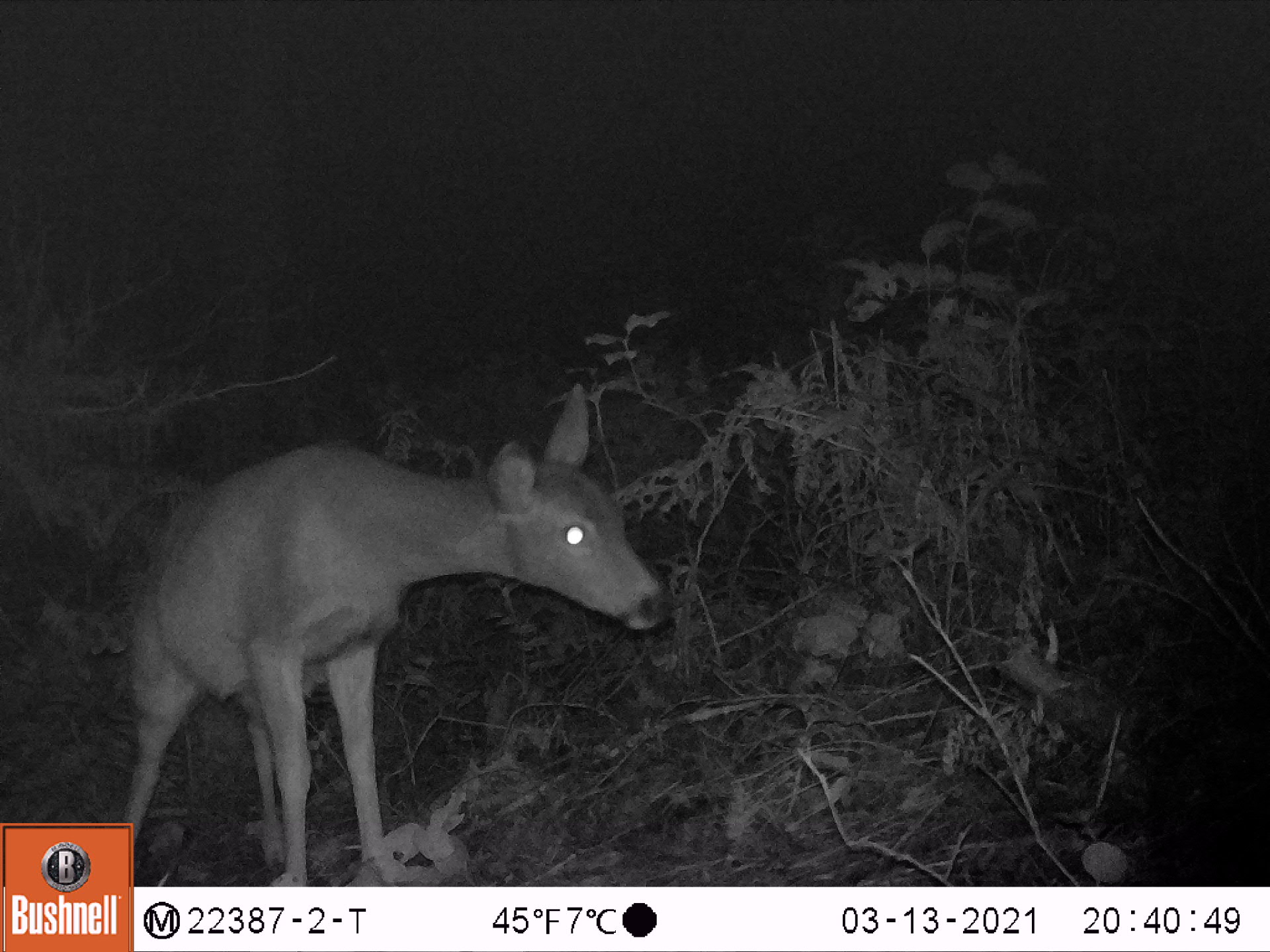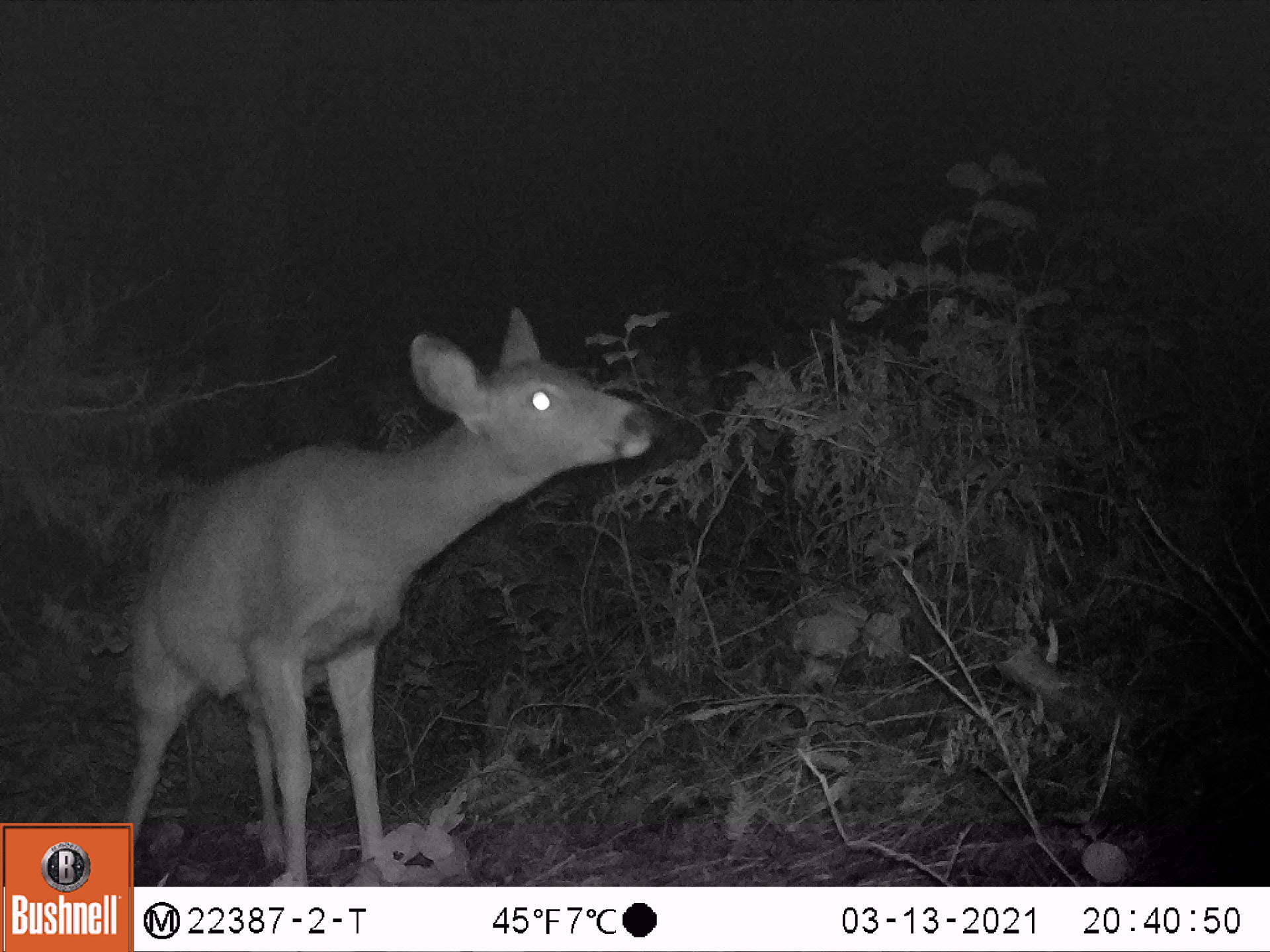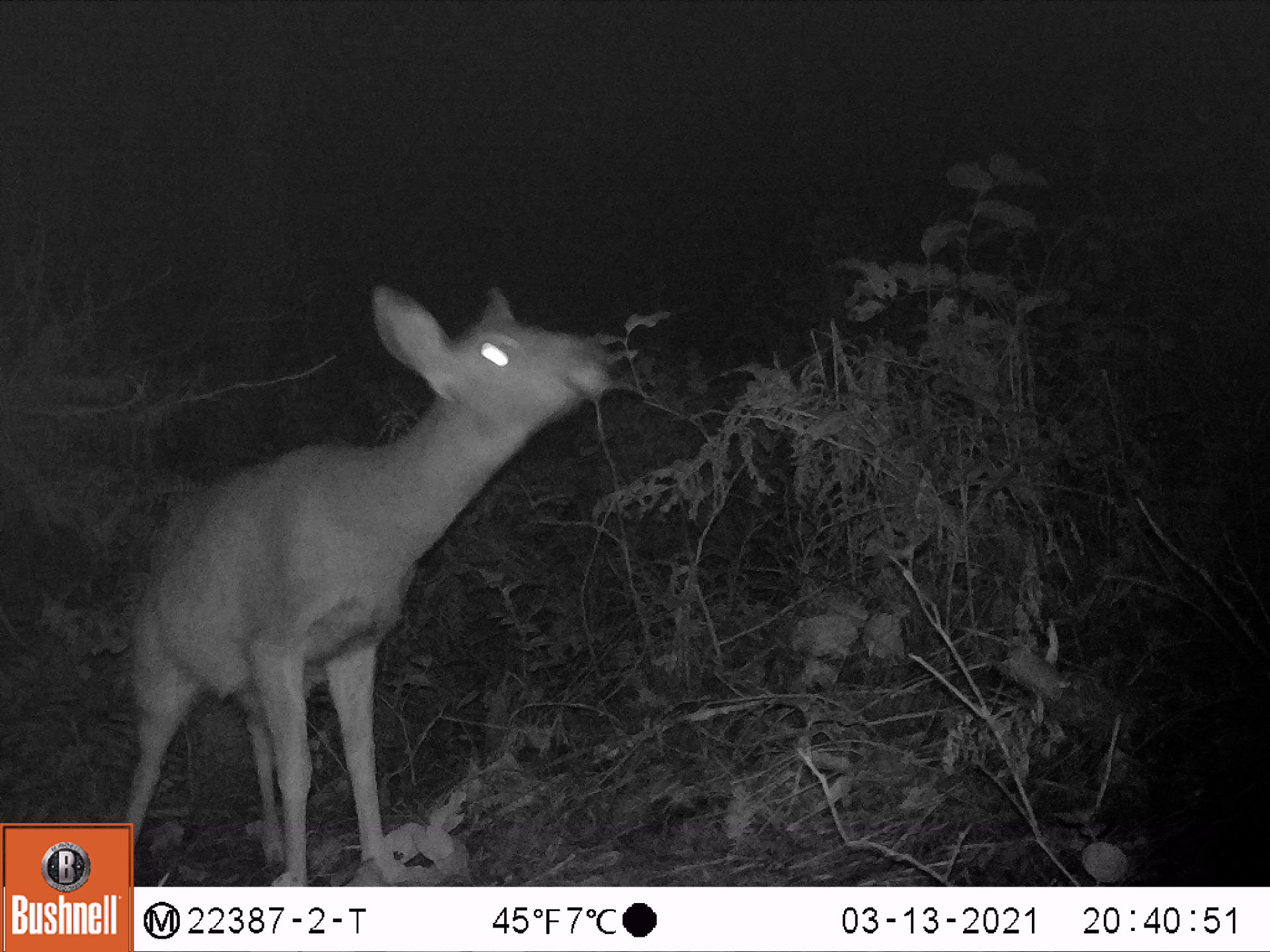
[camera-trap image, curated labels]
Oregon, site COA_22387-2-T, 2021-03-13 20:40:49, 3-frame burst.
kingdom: Animalia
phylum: Chordata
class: Mammalia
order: Artiodactyla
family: Cervidae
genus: Odocoileus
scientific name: Odocoileus hemionus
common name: black-tailed deer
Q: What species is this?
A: Black-tailed deer (Odocoileus hemionus).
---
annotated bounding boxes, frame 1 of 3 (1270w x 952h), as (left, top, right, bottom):
black-tailed deer: (138, 381, 674, 880)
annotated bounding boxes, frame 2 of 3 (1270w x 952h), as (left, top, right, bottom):
black-tailed deer: (140, 297, 671, 880)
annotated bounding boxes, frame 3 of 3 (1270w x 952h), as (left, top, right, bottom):
black-tailed deer: (143, 269, 636, 875)